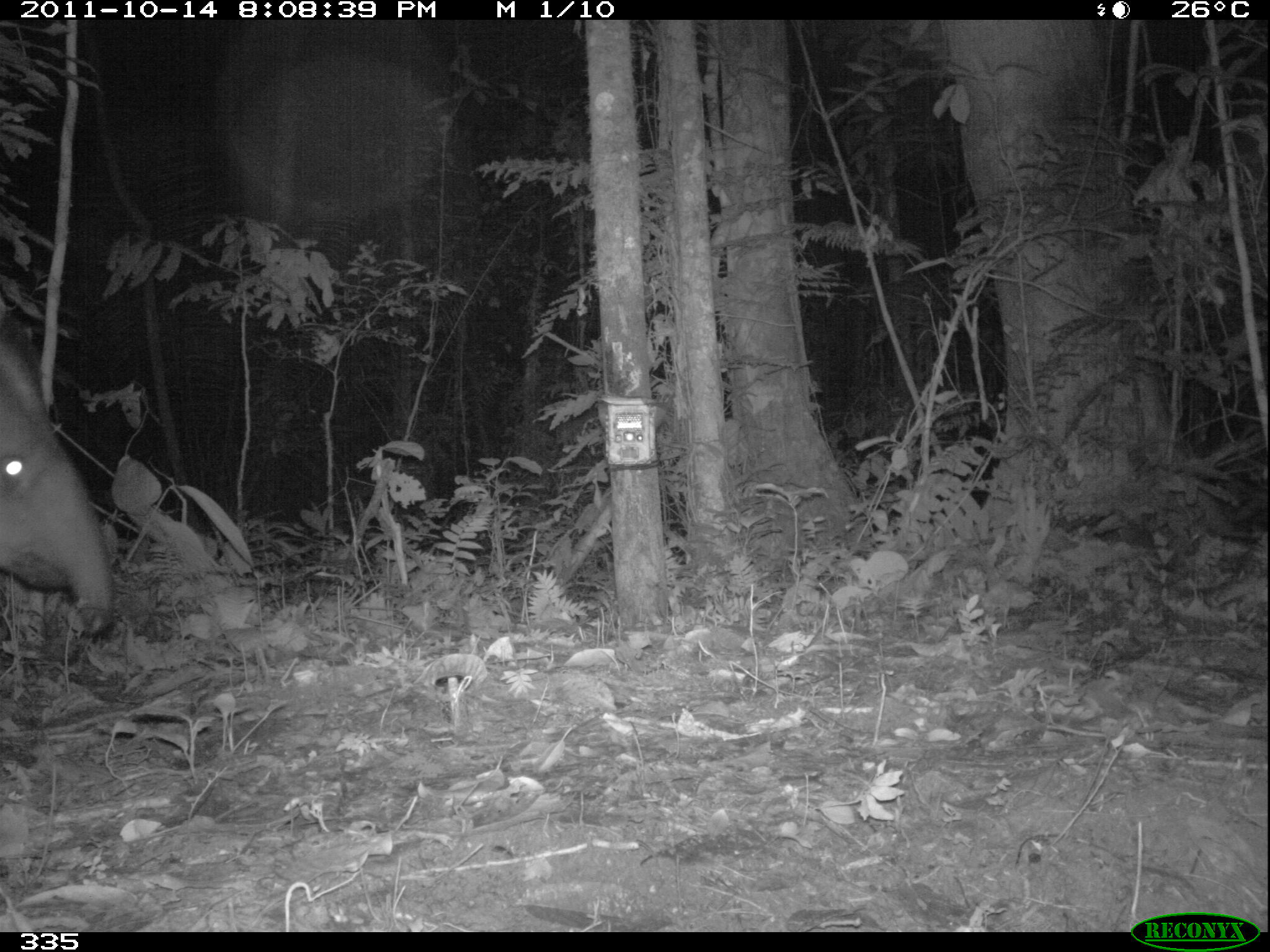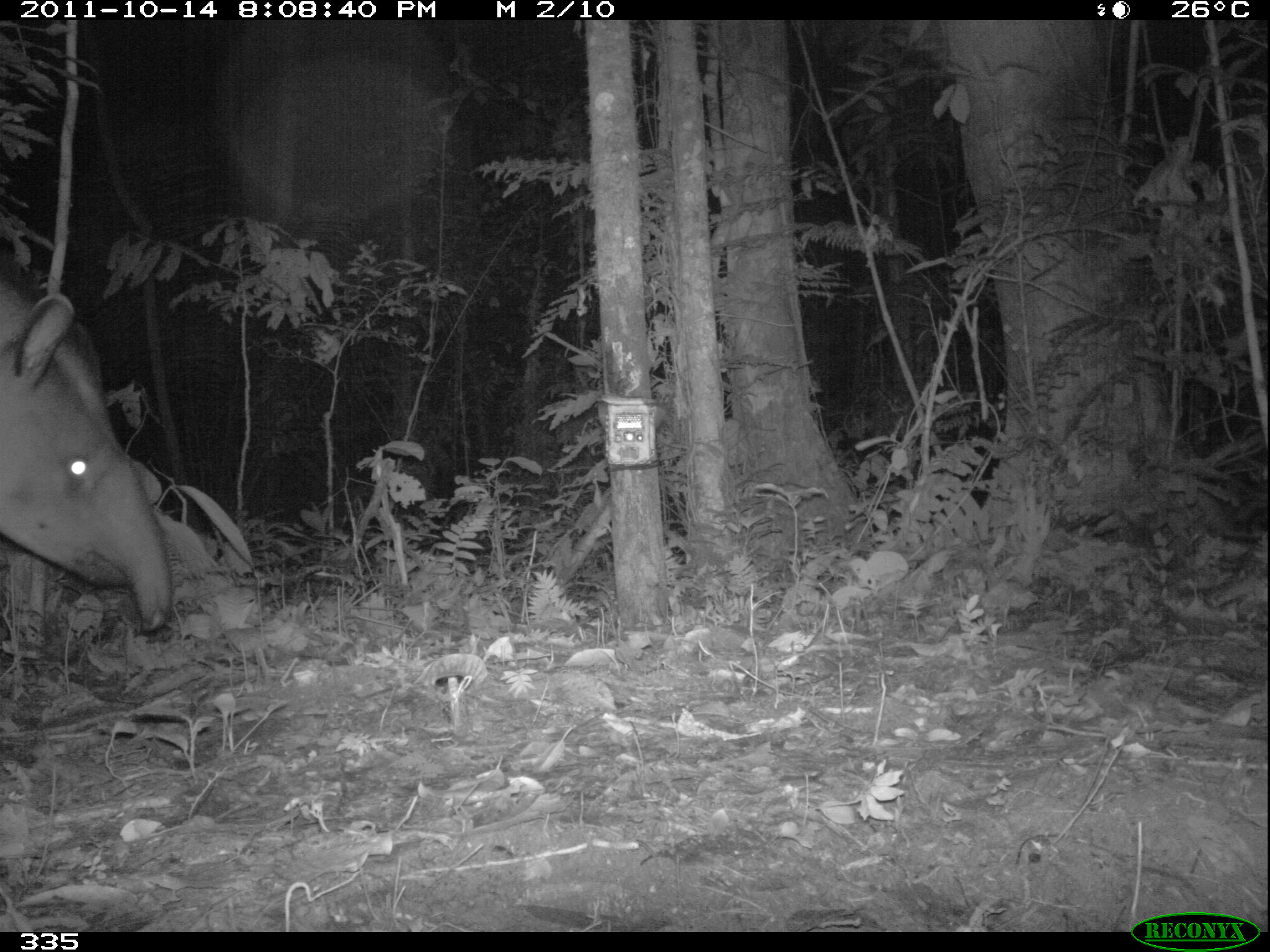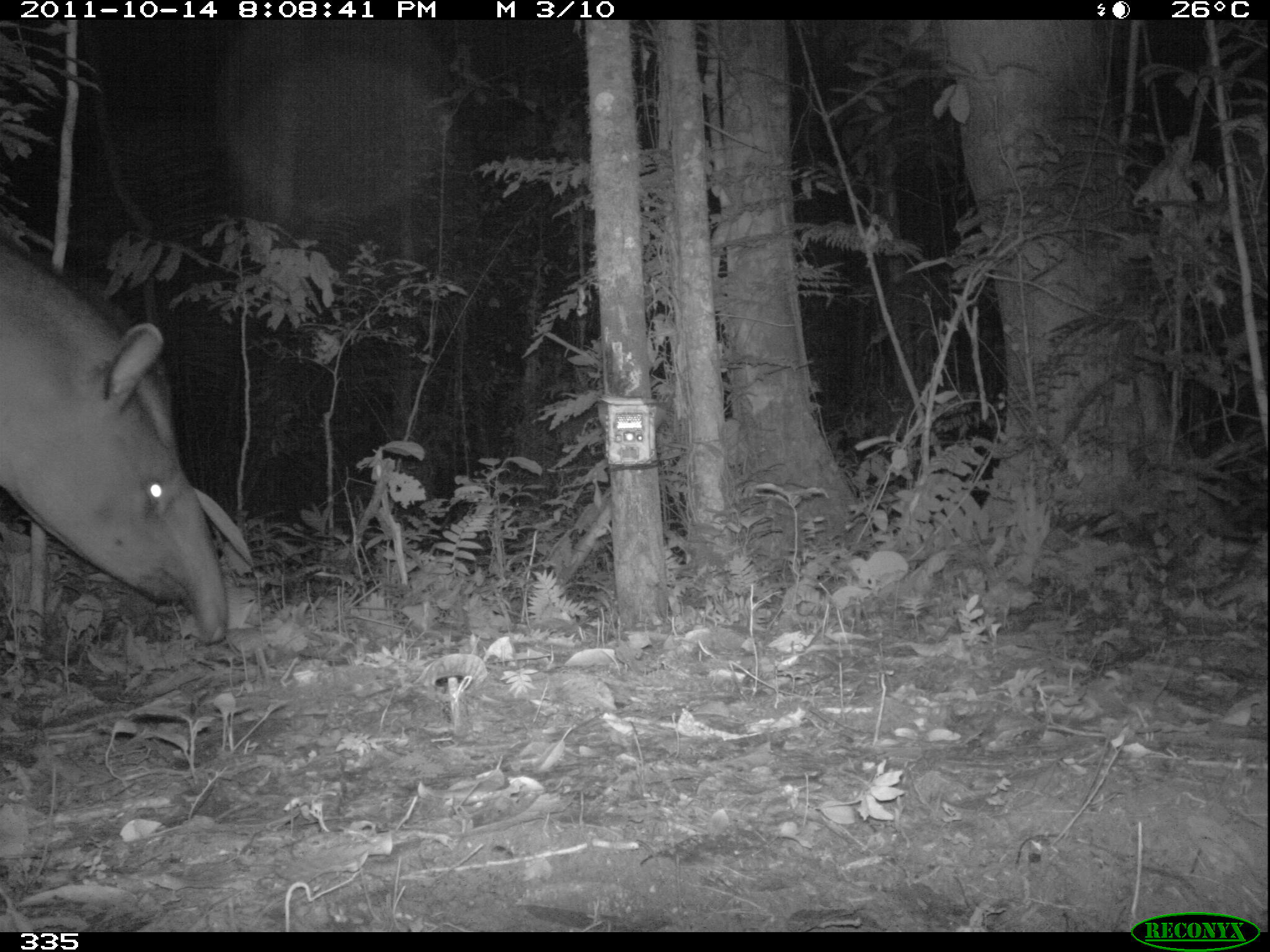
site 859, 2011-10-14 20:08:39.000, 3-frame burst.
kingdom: Animalia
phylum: Chordata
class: Mammalia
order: Perissodactyla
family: Tapiridae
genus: Tapirus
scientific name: Tapirus terrestris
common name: south american tapir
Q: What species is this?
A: Tapirus terrestris (south american tapir).